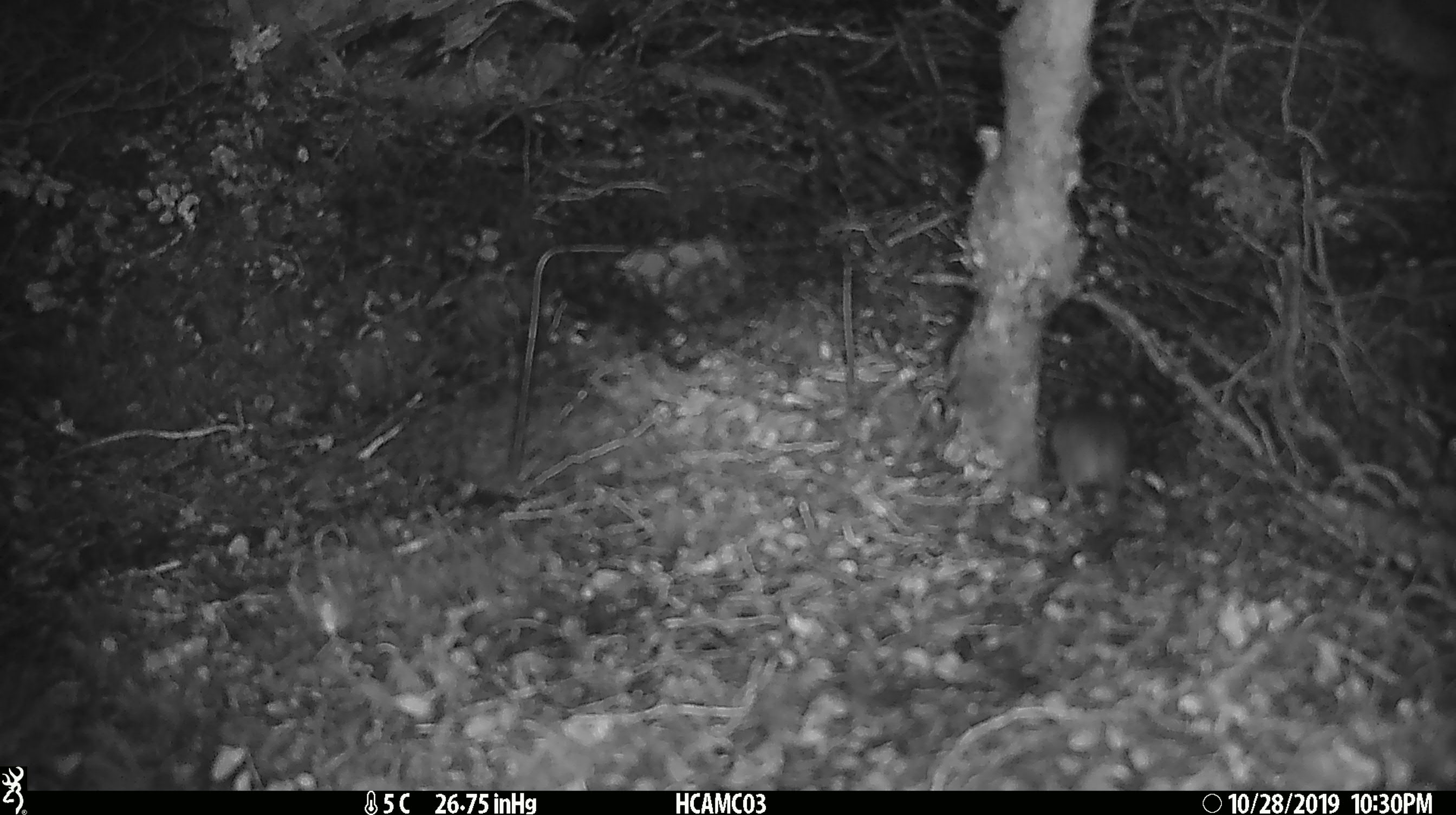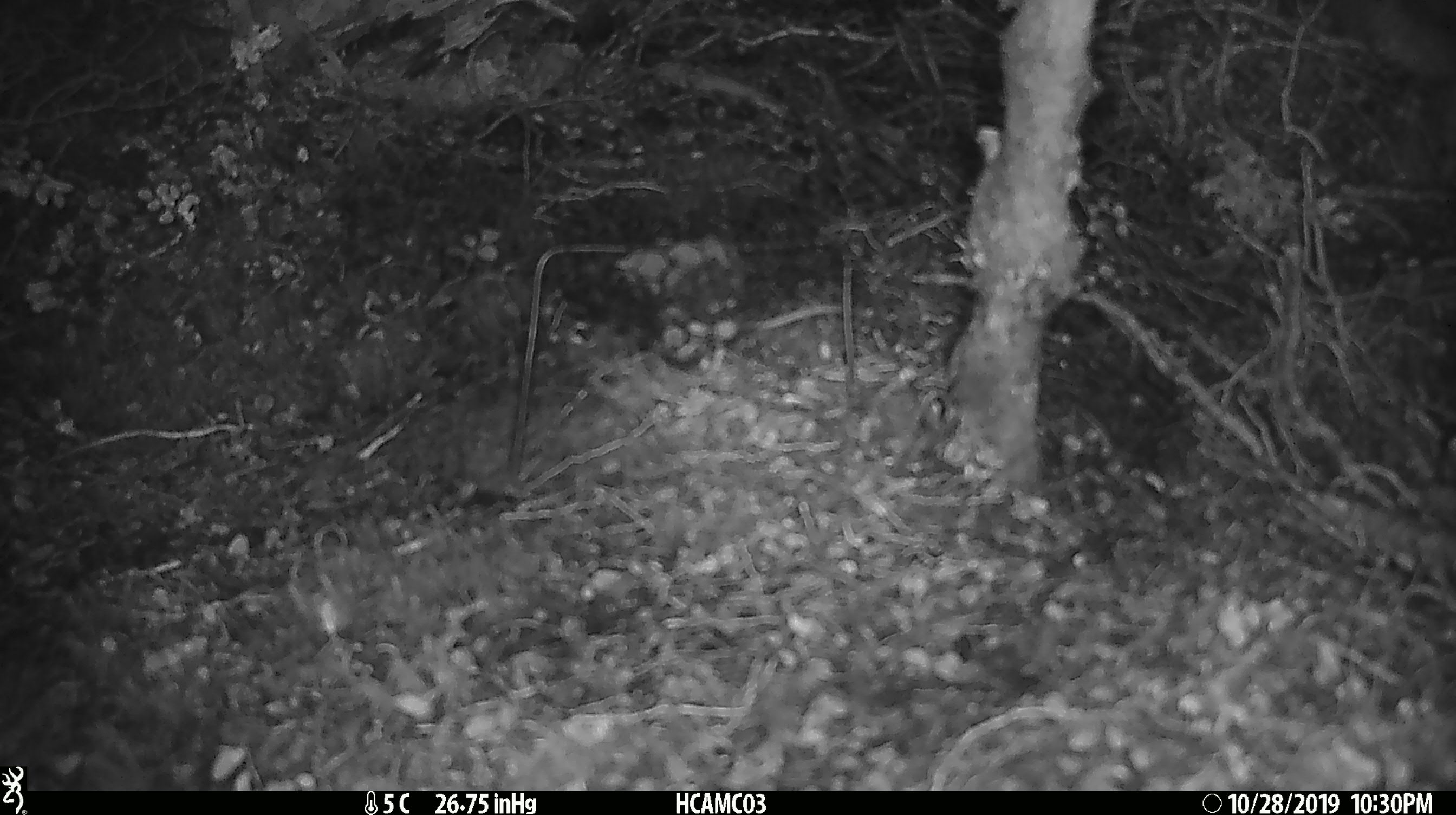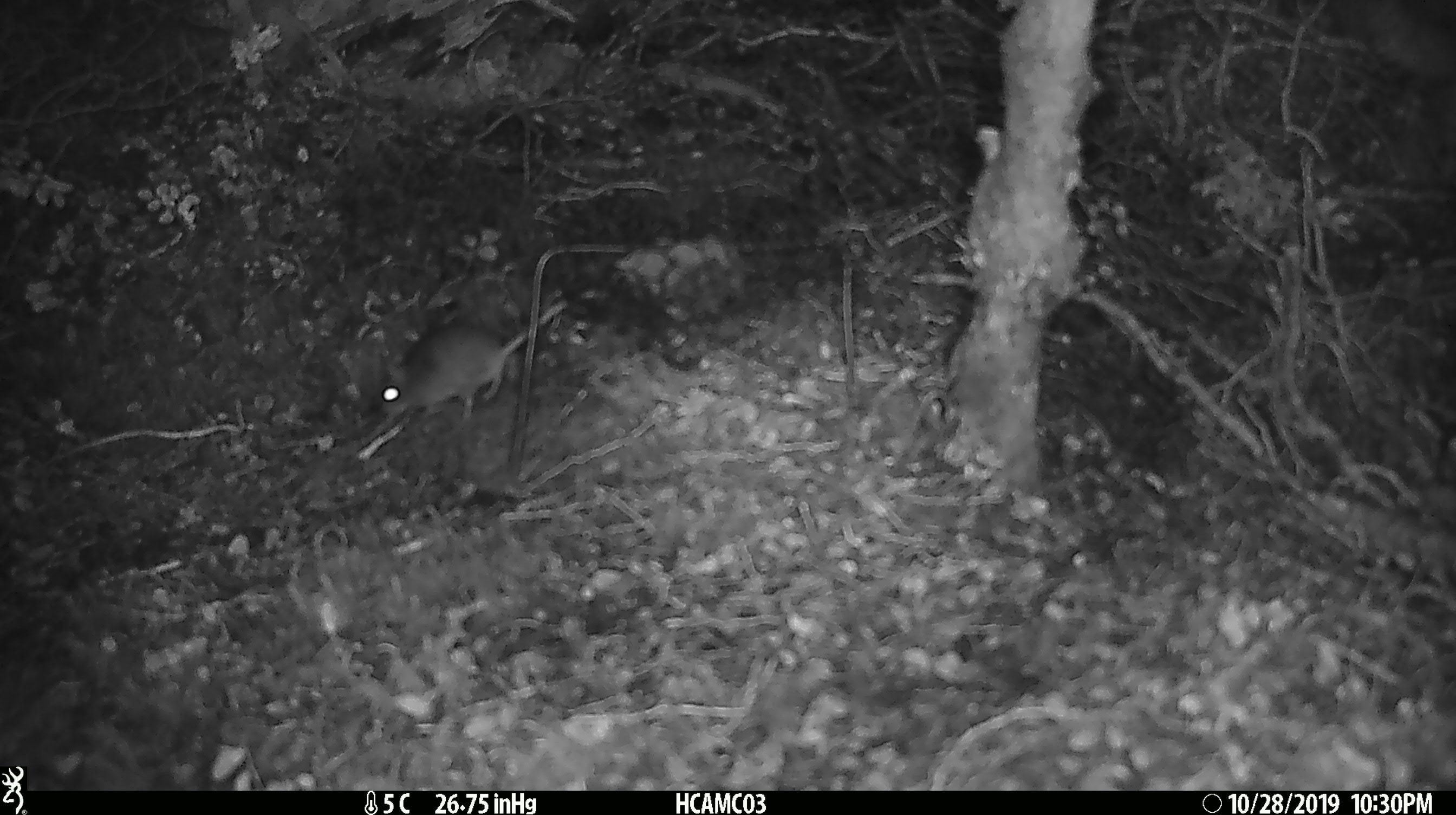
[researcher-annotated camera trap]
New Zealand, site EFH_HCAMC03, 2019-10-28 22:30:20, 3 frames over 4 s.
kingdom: Animalia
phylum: Chordata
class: Mammalia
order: Rodentia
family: Muridae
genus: Mus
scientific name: Mus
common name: mouse